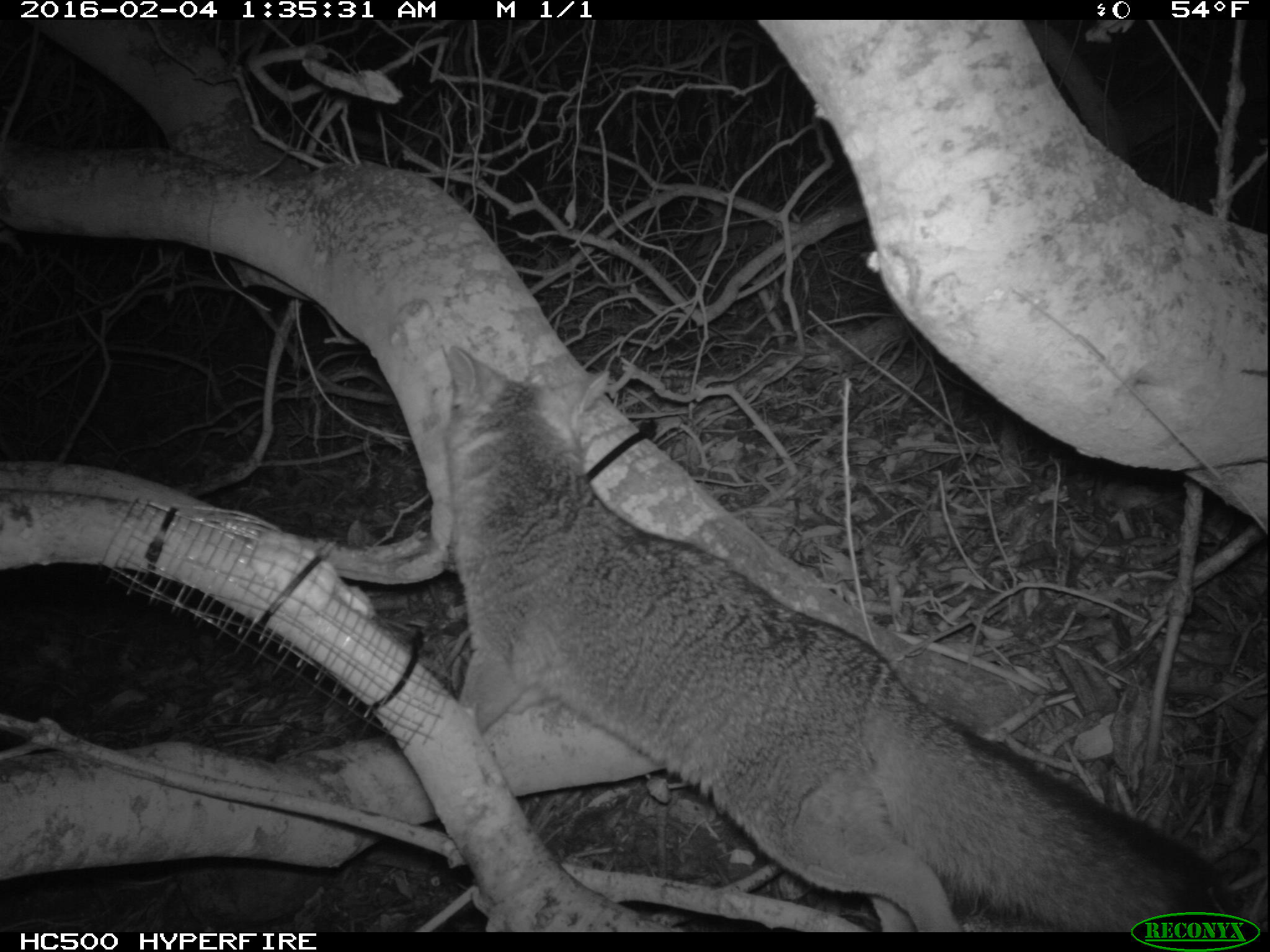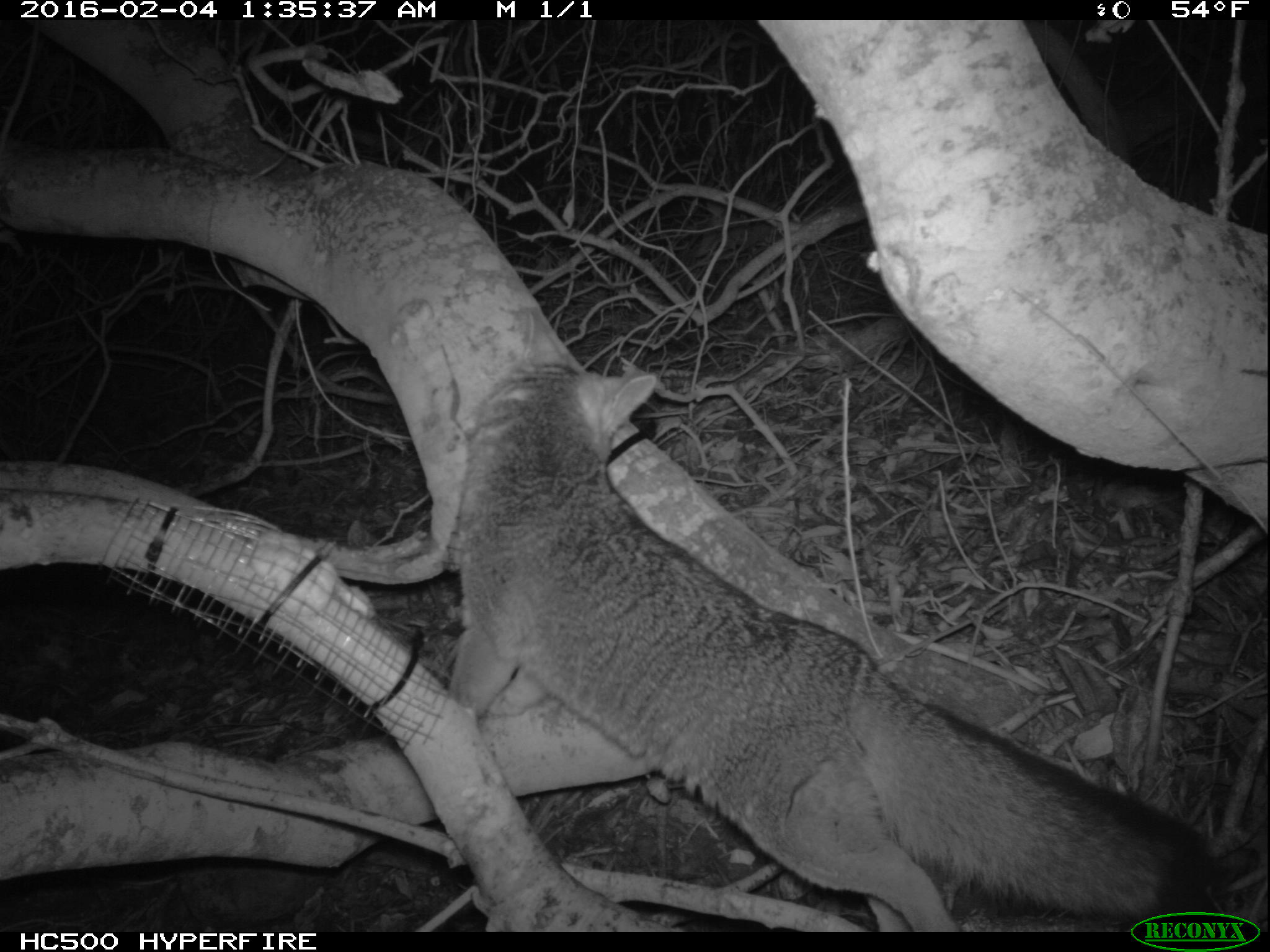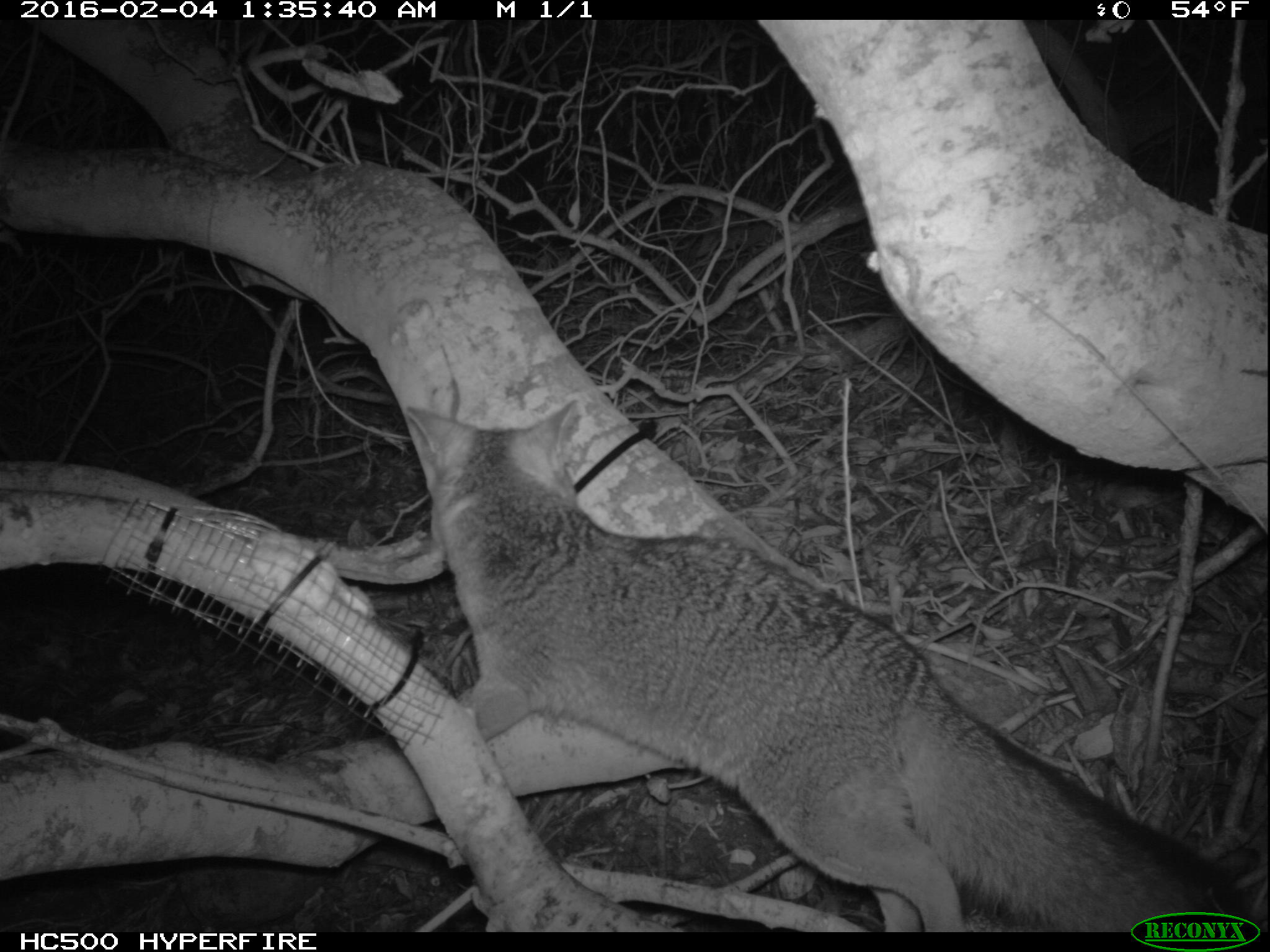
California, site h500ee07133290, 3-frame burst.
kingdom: Animalia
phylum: Chordata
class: Mammalia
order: Carnivora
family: Canidae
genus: Urocyon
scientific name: Urocyon littoralis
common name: island fox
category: fox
Fox (island fox) (Urocyon littoralis).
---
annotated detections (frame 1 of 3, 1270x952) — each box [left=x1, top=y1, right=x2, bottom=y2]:
fox: [left=443, top=345, right=1230, bottom=932]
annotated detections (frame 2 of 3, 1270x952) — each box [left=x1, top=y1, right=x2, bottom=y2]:
fox: [left=446, top=362, right=1218, bottom=933]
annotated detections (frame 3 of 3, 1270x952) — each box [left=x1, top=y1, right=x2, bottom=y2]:
fox: [left=394, top=397, right=1253, bottom=932]